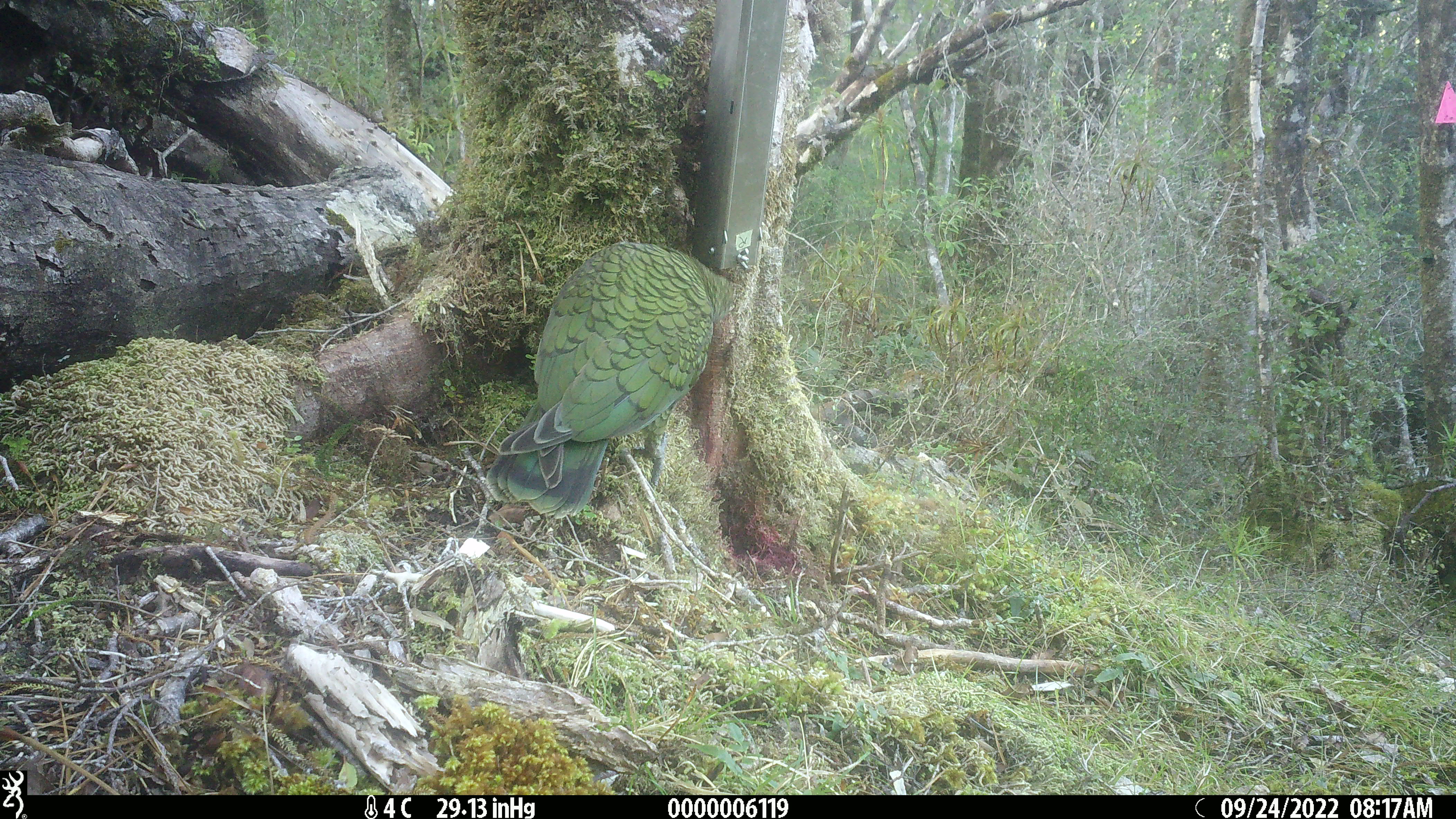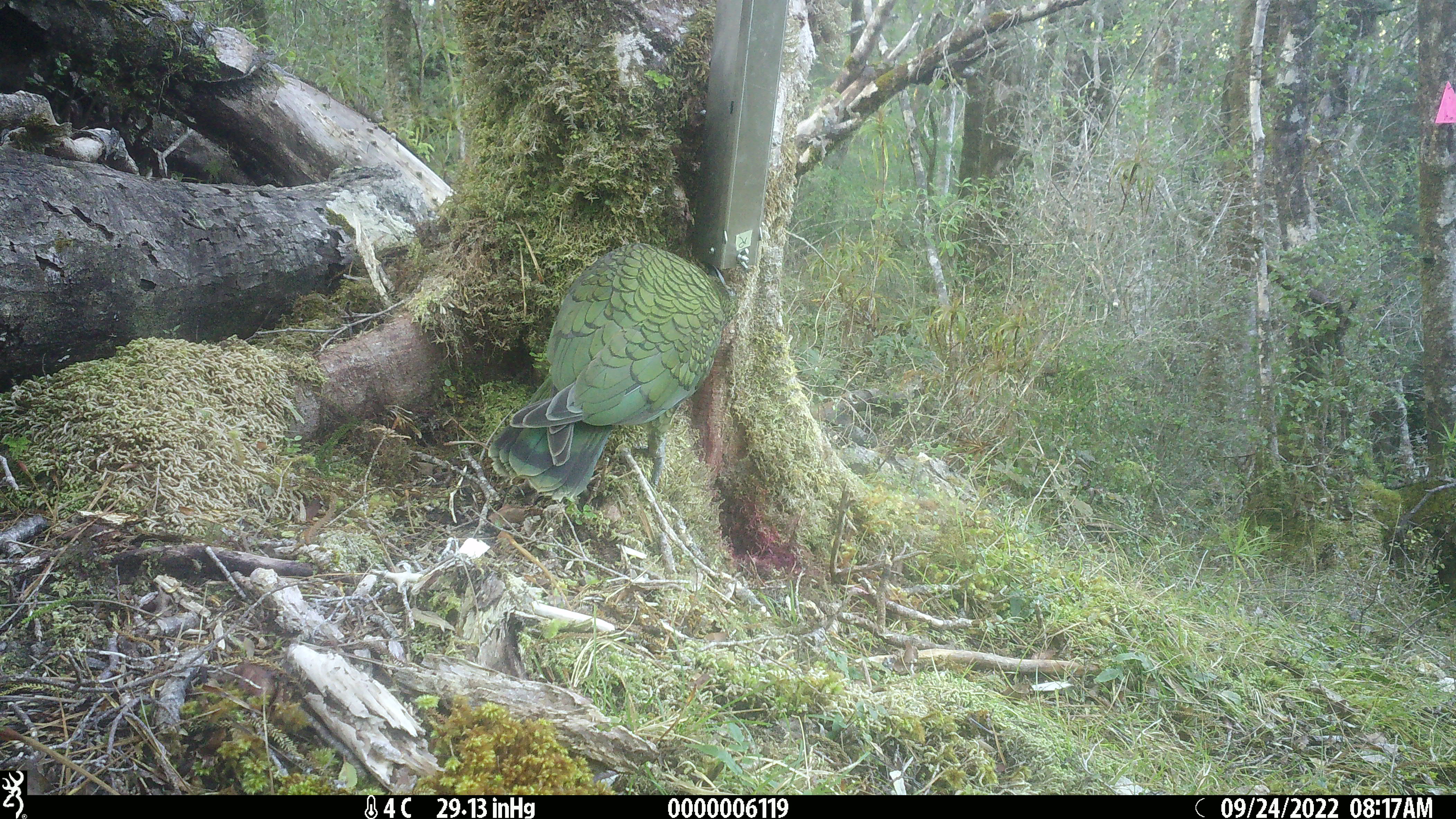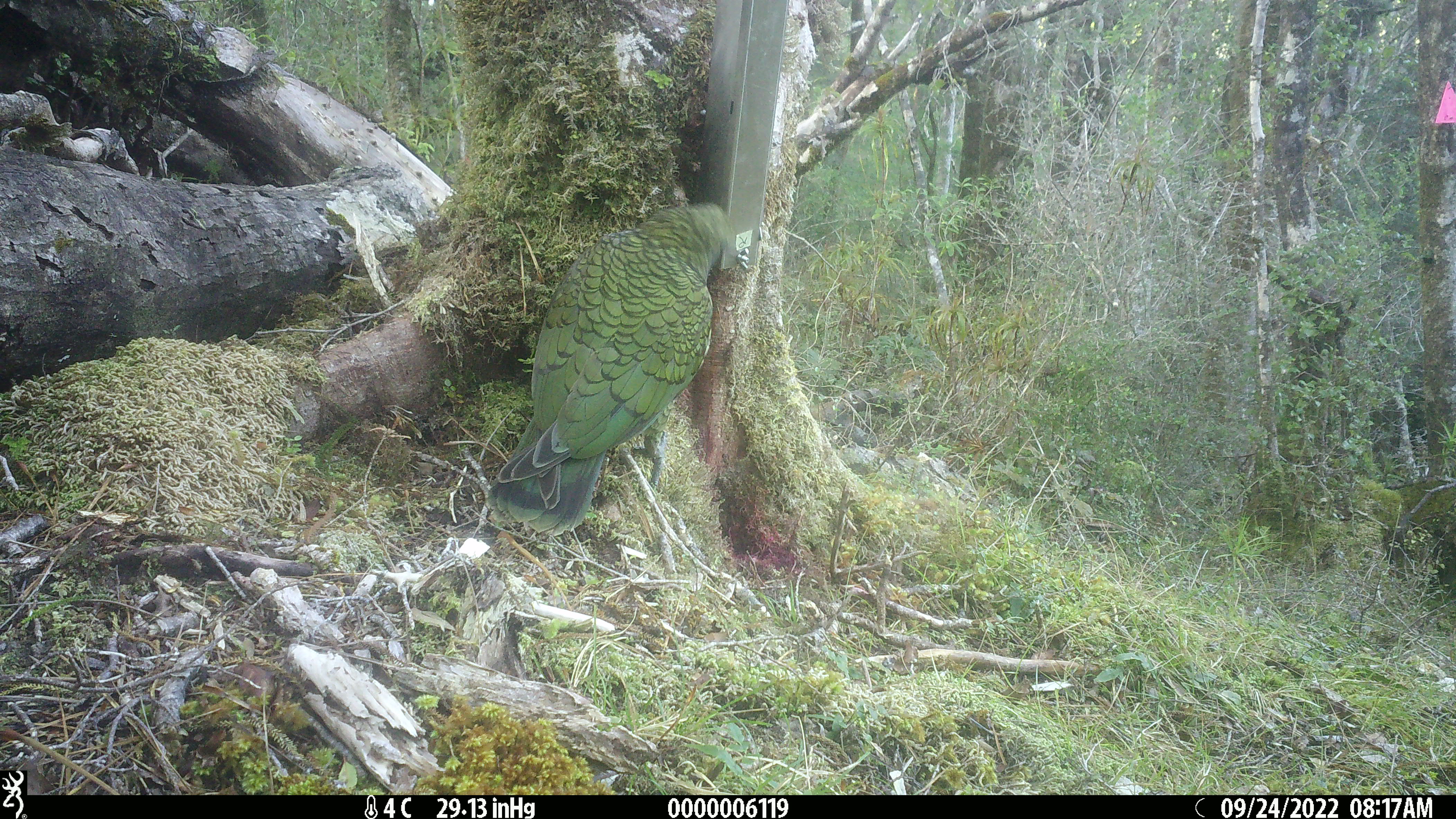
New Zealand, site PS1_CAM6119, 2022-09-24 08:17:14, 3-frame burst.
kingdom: Animalia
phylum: Chordata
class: Aves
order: Psittaciformes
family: Strigopidae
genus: Nestor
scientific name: Nestor notabilis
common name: kea